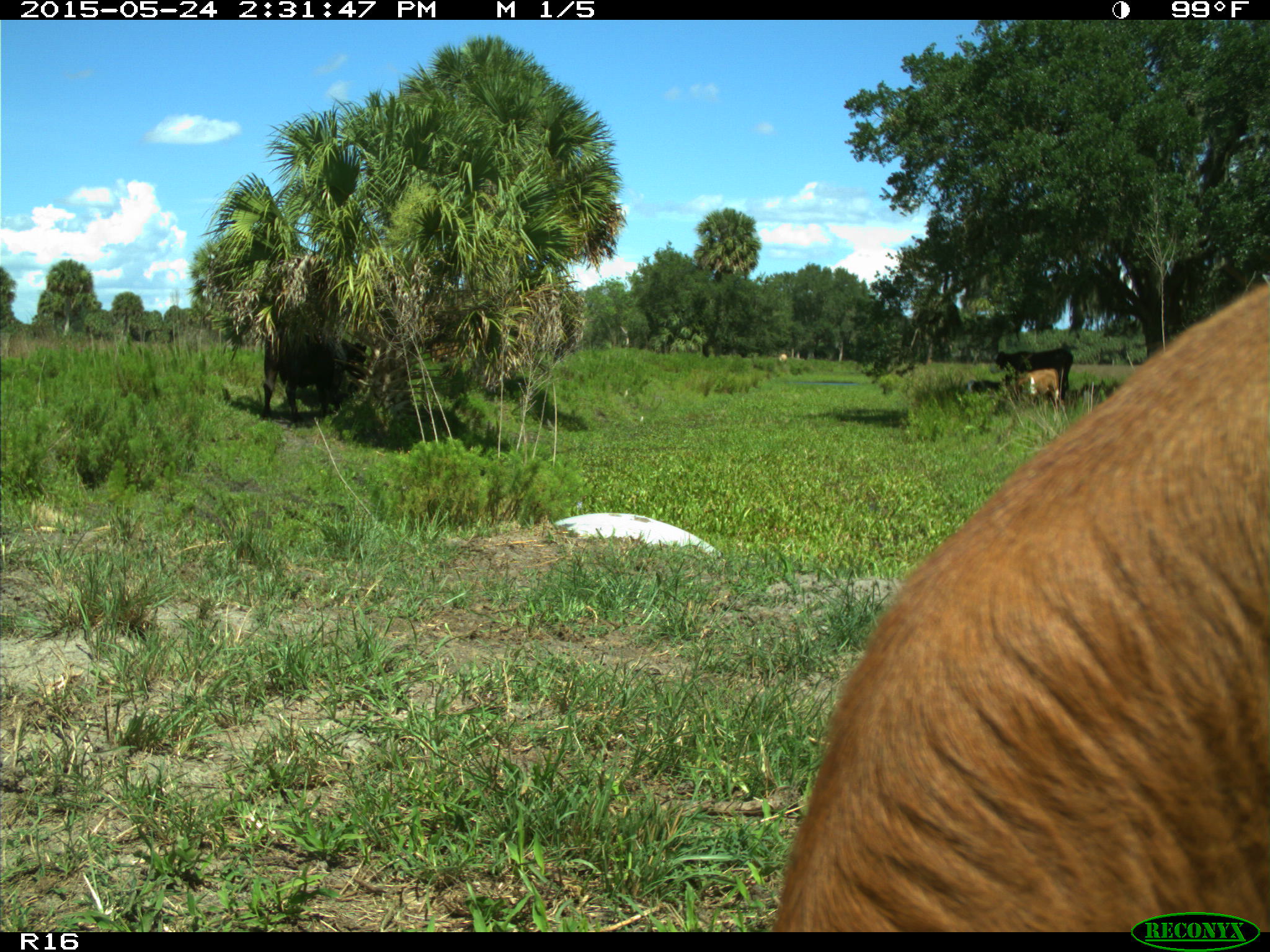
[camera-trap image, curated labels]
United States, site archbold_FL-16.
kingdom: Animalia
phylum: Chordata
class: Mammalia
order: Artiodactyla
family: Bovidae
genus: Bos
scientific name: Bos taurus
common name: domestic cow